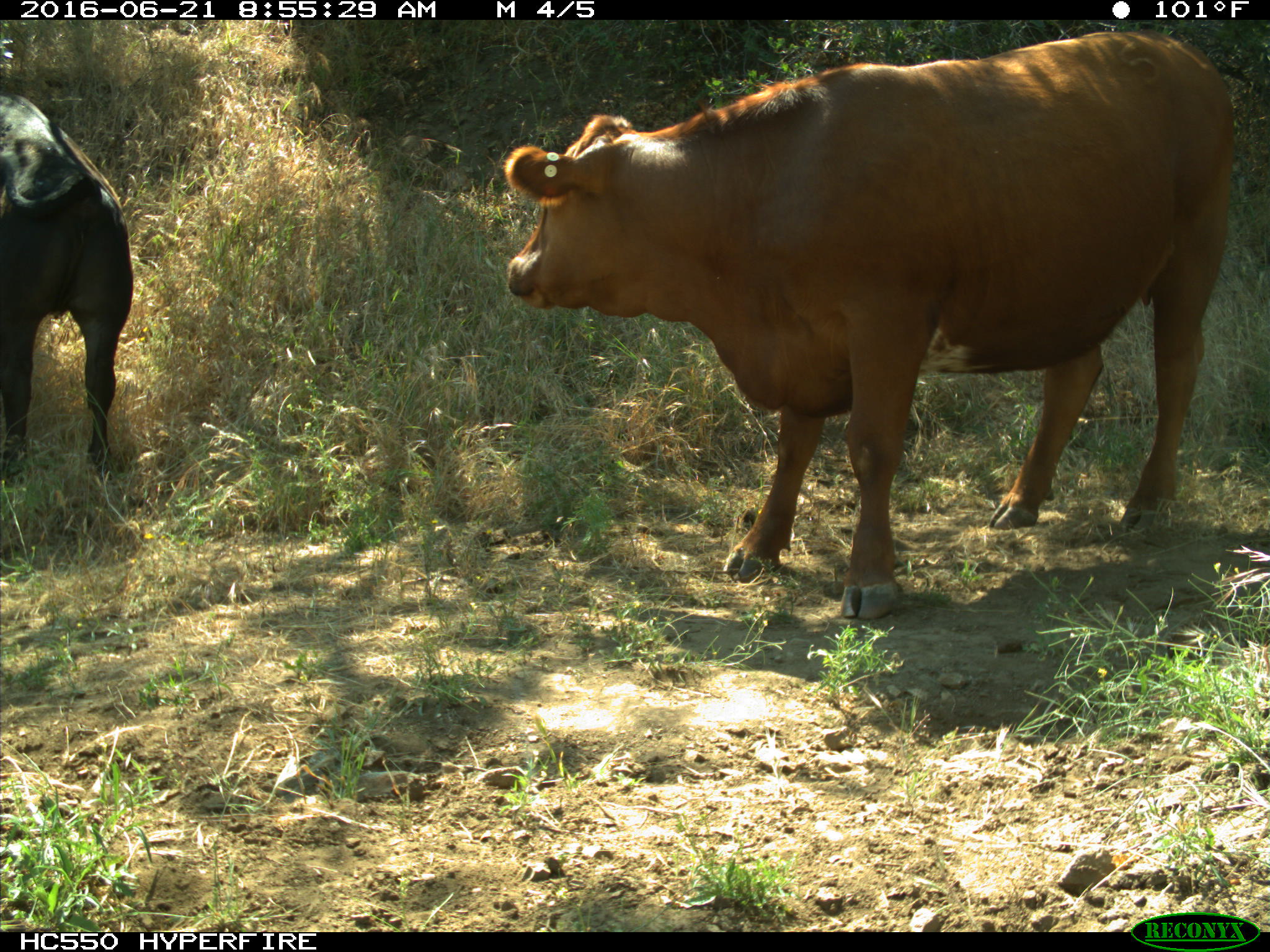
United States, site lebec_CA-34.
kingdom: Animalia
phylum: Chordata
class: Mammalia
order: Artiodactyla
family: Bovidae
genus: Bos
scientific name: Bos taurus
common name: domestic cow